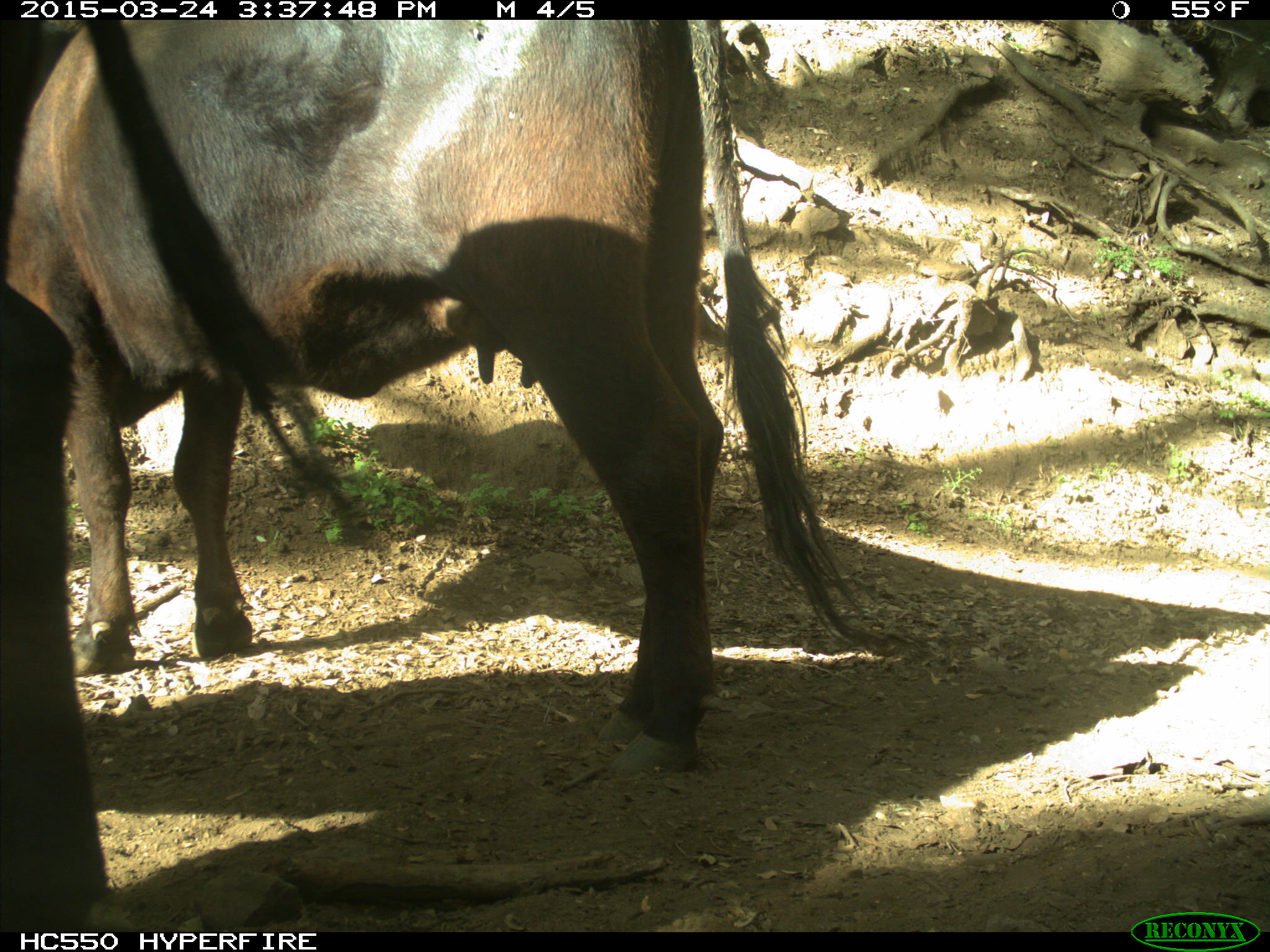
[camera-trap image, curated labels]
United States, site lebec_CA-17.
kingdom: Animalia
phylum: Chordata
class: Mammalia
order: Artiodactyla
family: Bovidae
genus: Bos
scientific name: Bos taurus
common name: domestic cow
Bos taurus (domestic cow).